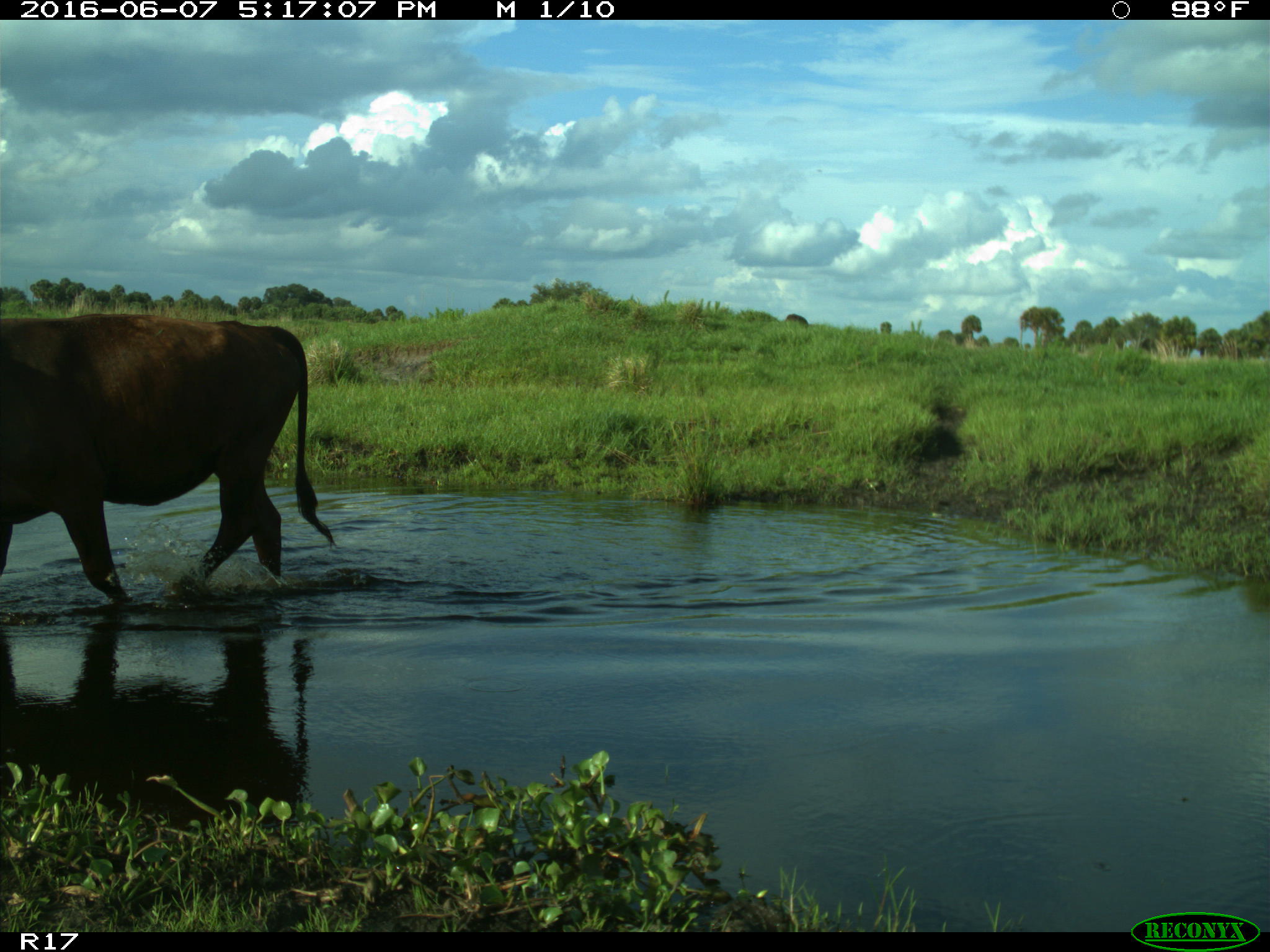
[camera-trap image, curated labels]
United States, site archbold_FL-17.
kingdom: Animalia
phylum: Chordata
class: Mammalia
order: Artiodactyla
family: Bovidae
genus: Bos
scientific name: Bos taurus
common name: domestic cow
Bos taurus (domestic cow).